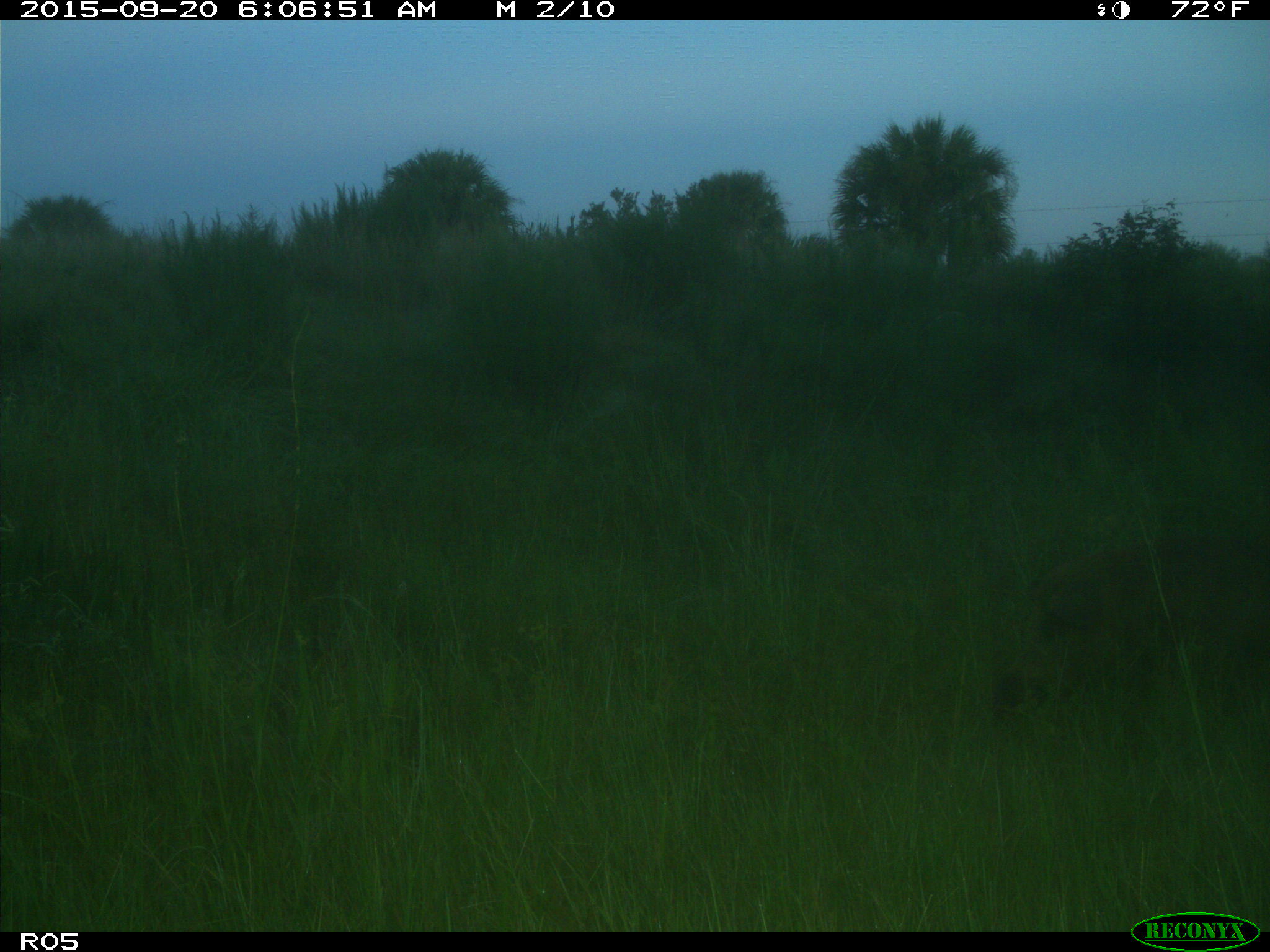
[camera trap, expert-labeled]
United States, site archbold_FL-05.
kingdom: Animalia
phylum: Chordata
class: Mammalia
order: Artiodactyla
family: Suidae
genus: Sus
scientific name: Sus scrofa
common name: wild boar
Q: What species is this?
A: Sus scrofa (wild boar).